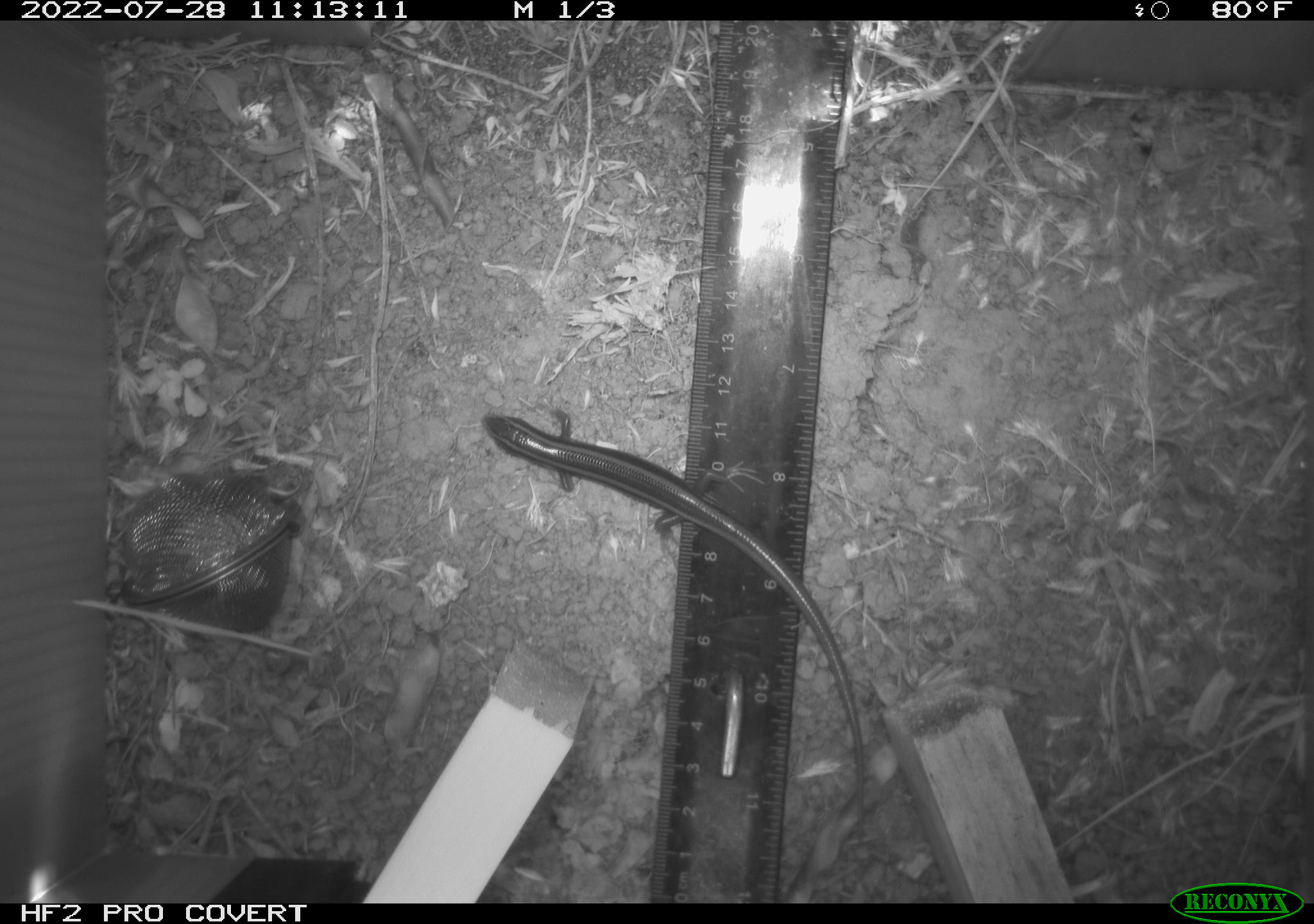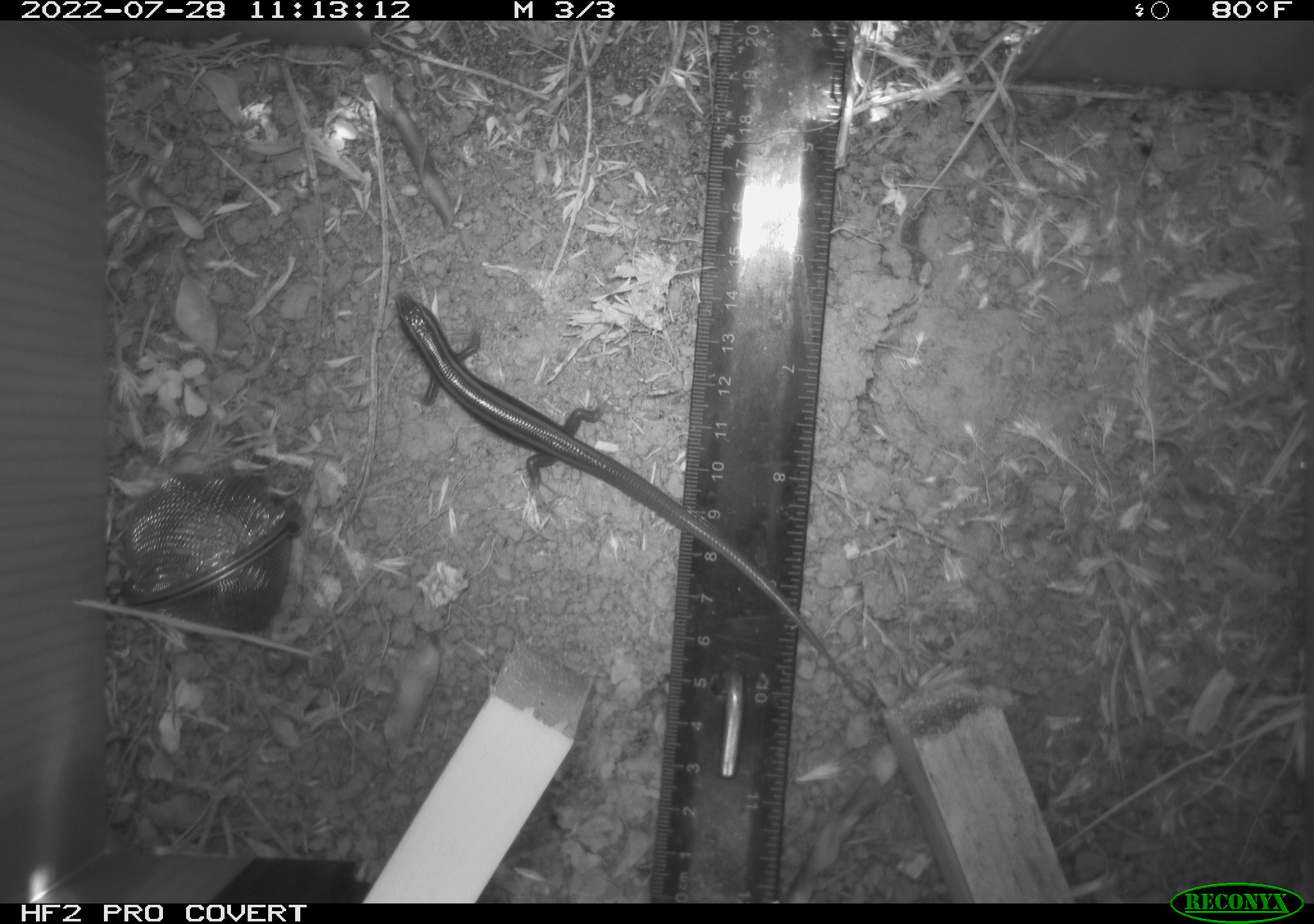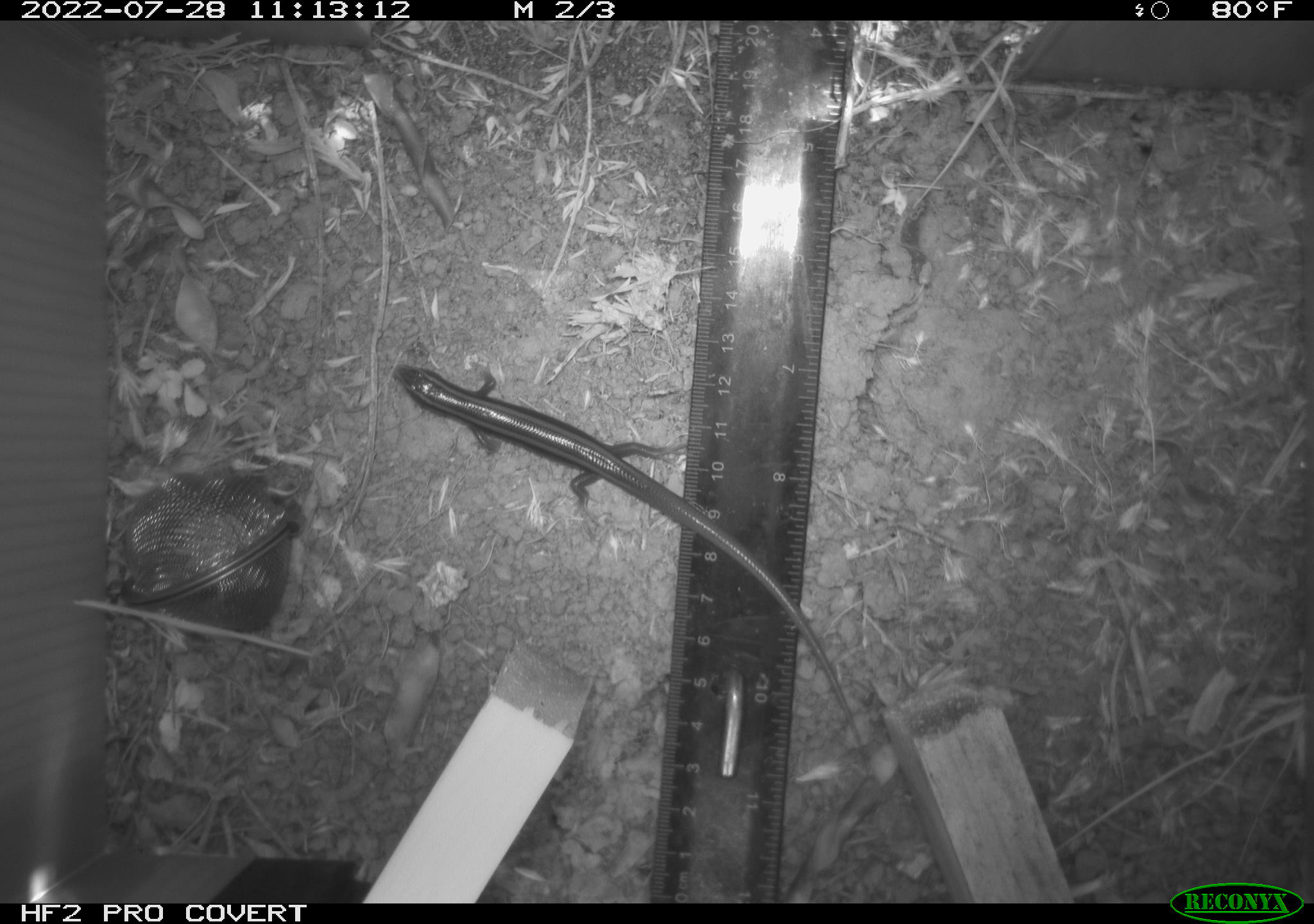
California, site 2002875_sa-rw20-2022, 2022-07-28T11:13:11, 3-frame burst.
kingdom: Animalia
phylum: Chordata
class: Reptilia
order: Squamata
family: Scincidae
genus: Plestiodon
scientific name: Plestiodon skiltonianus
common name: western skink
Western skink (Plestiodon skiltonianus).